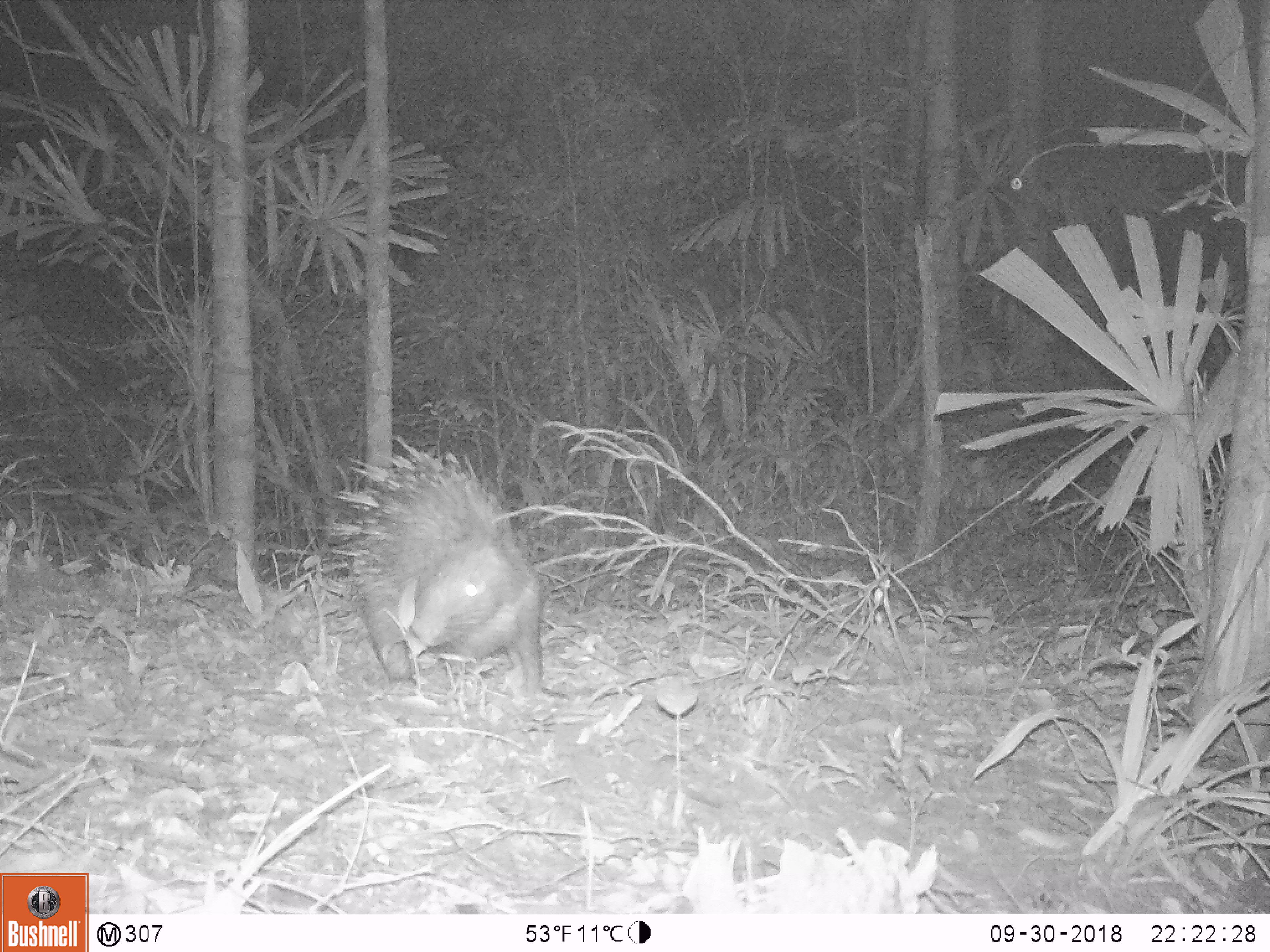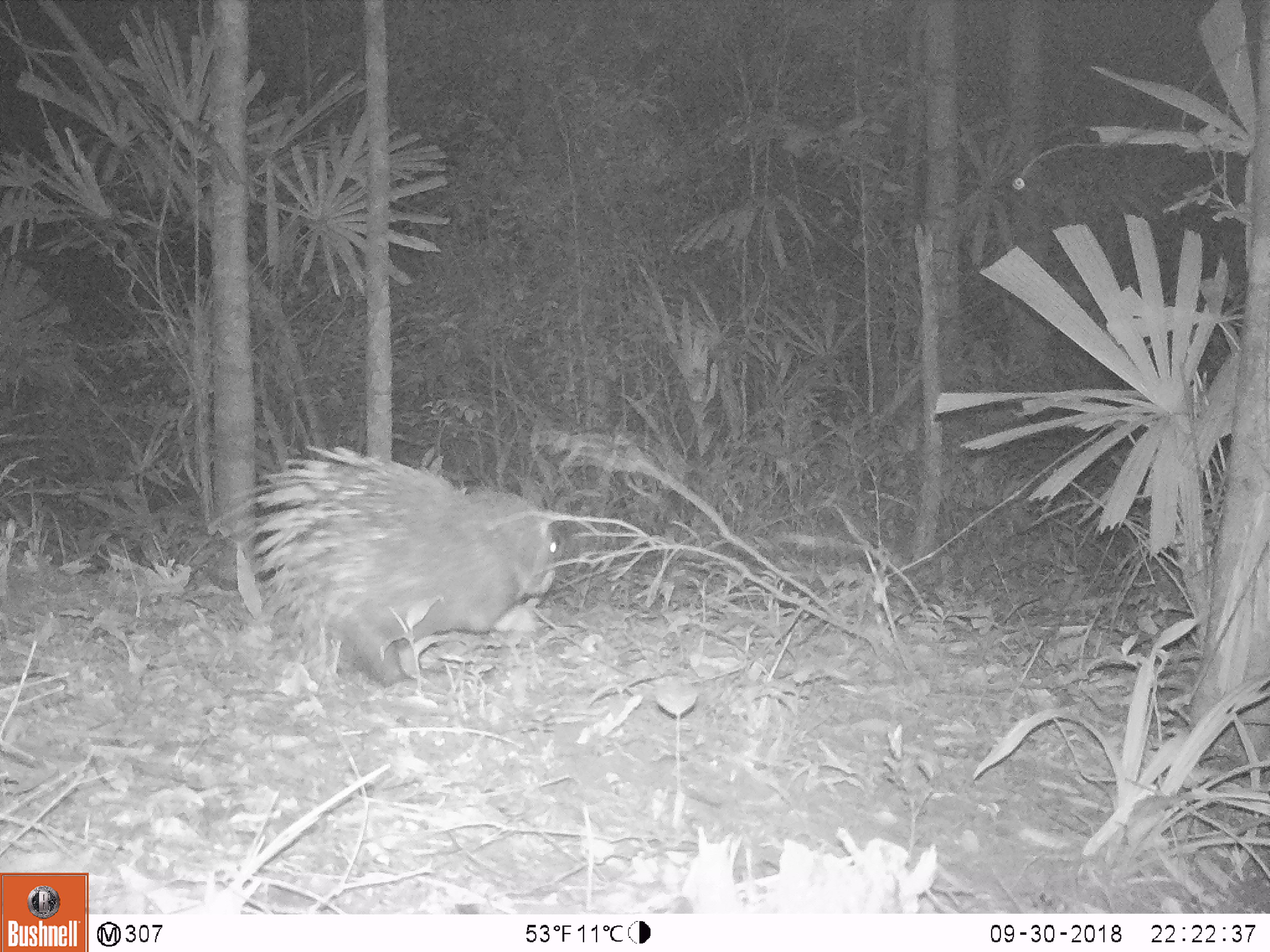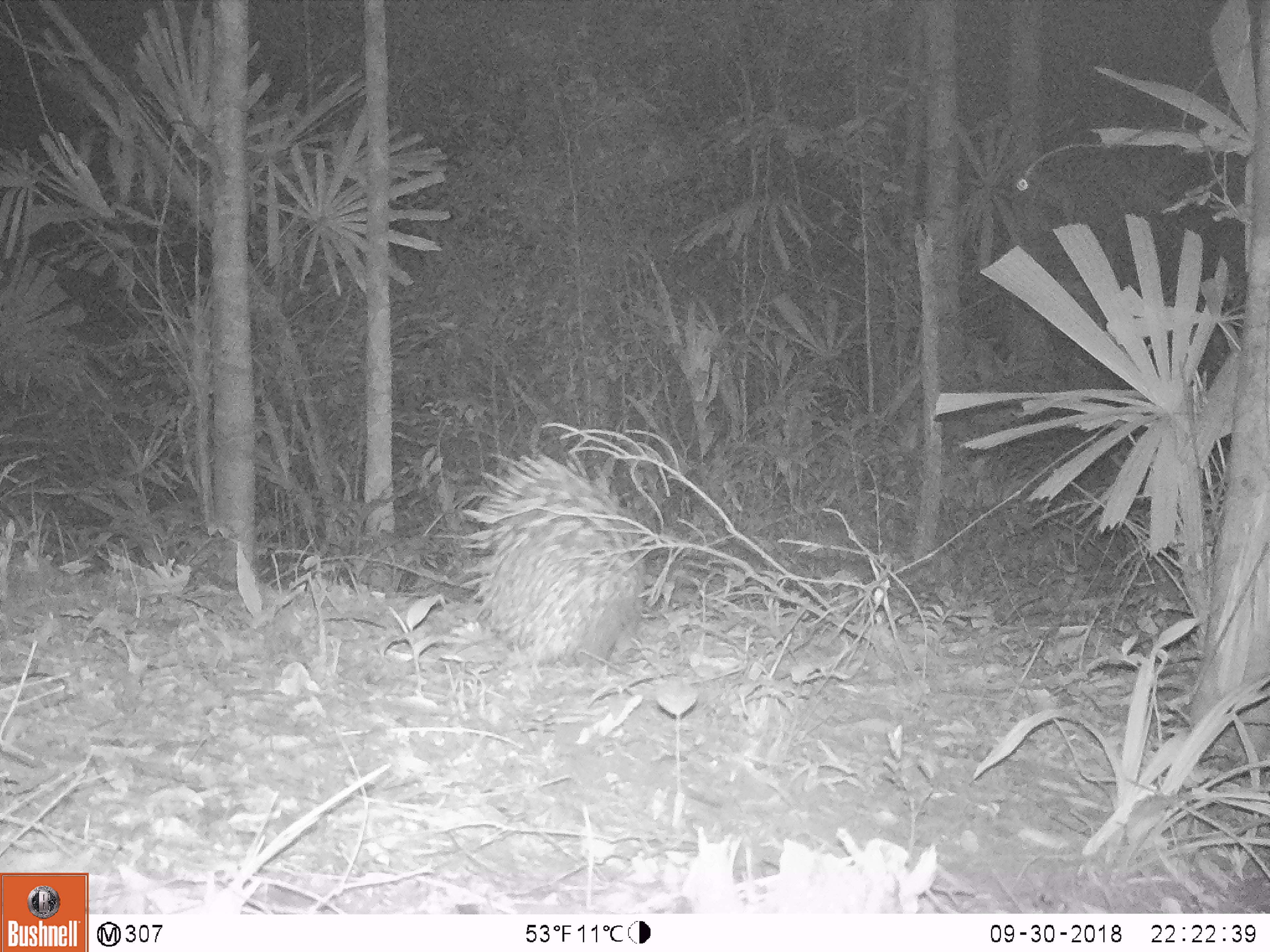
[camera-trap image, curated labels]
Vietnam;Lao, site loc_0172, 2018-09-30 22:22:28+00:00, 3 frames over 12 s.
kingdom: Animalia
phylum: Chordata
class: Mammalia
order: Rodentia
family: Hystricidae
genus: Hystrix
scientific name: Hystrix brachyura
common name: malayan porcupine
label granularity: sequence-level